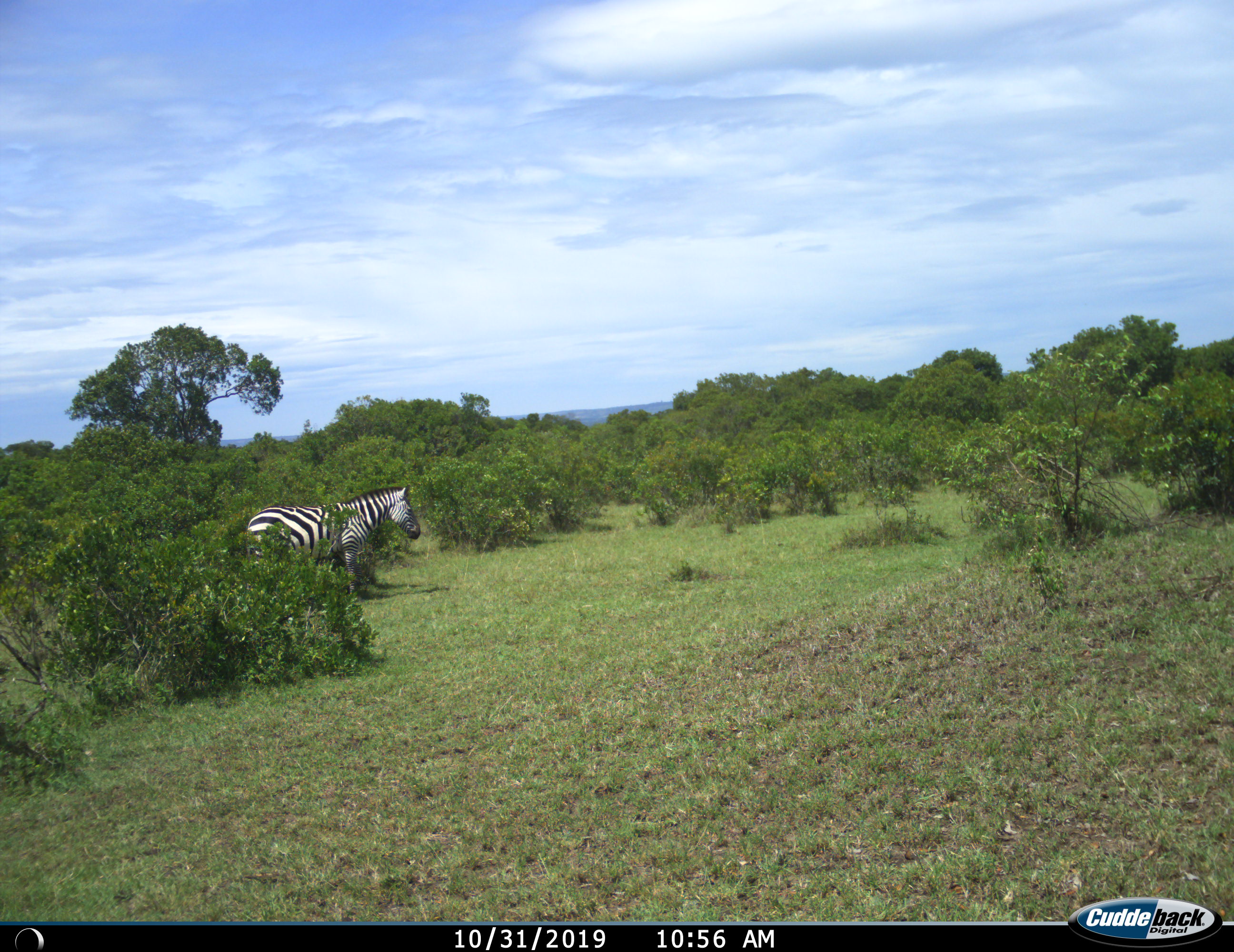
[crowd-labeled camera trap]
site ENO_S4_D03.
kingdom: Animalia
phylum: Chordata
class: Mammalia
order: Perissodactyla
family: Equidae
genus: Equus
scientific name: Equus quagga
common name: plains zebra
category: zebraplains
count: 1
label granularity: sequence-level